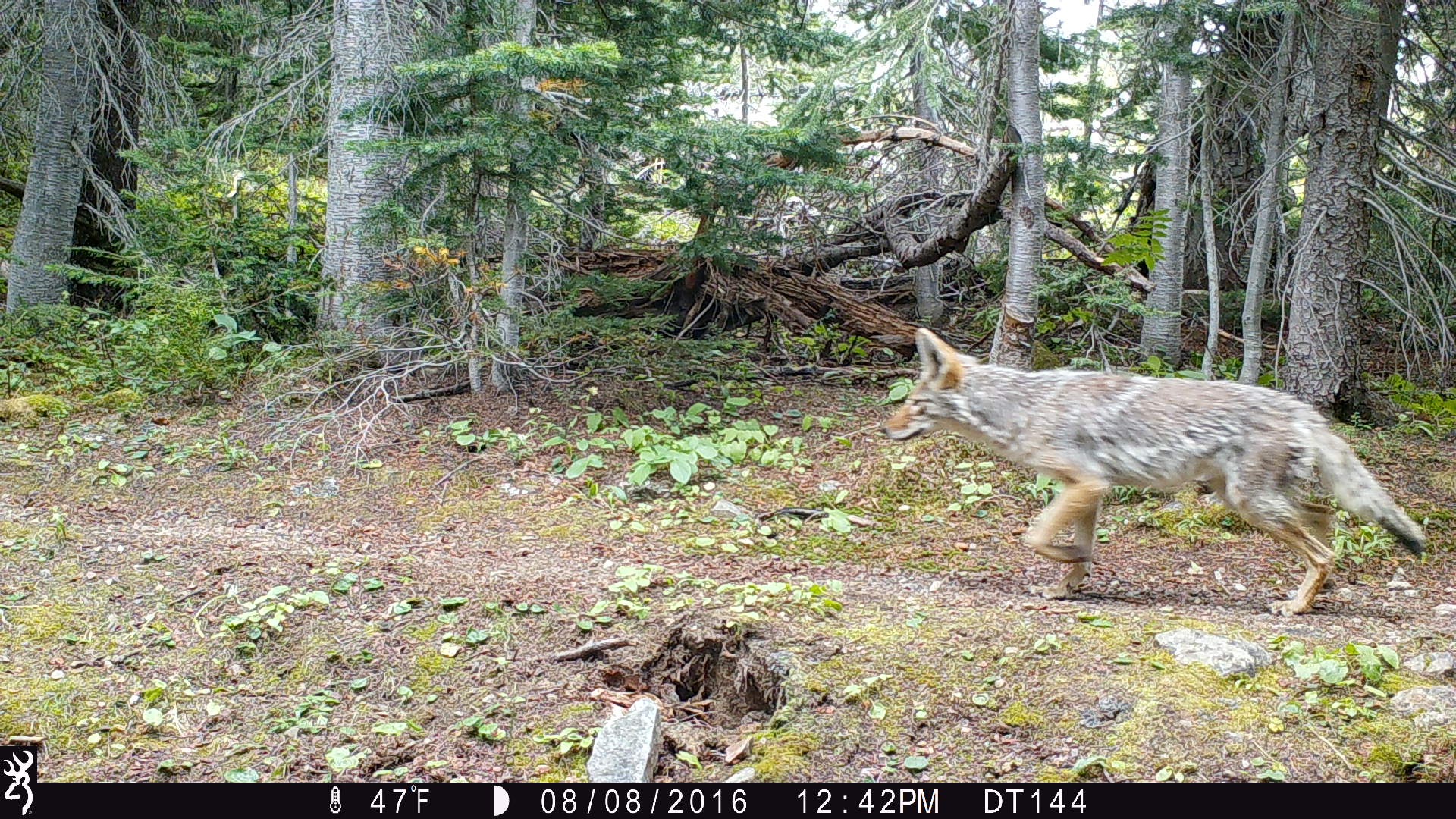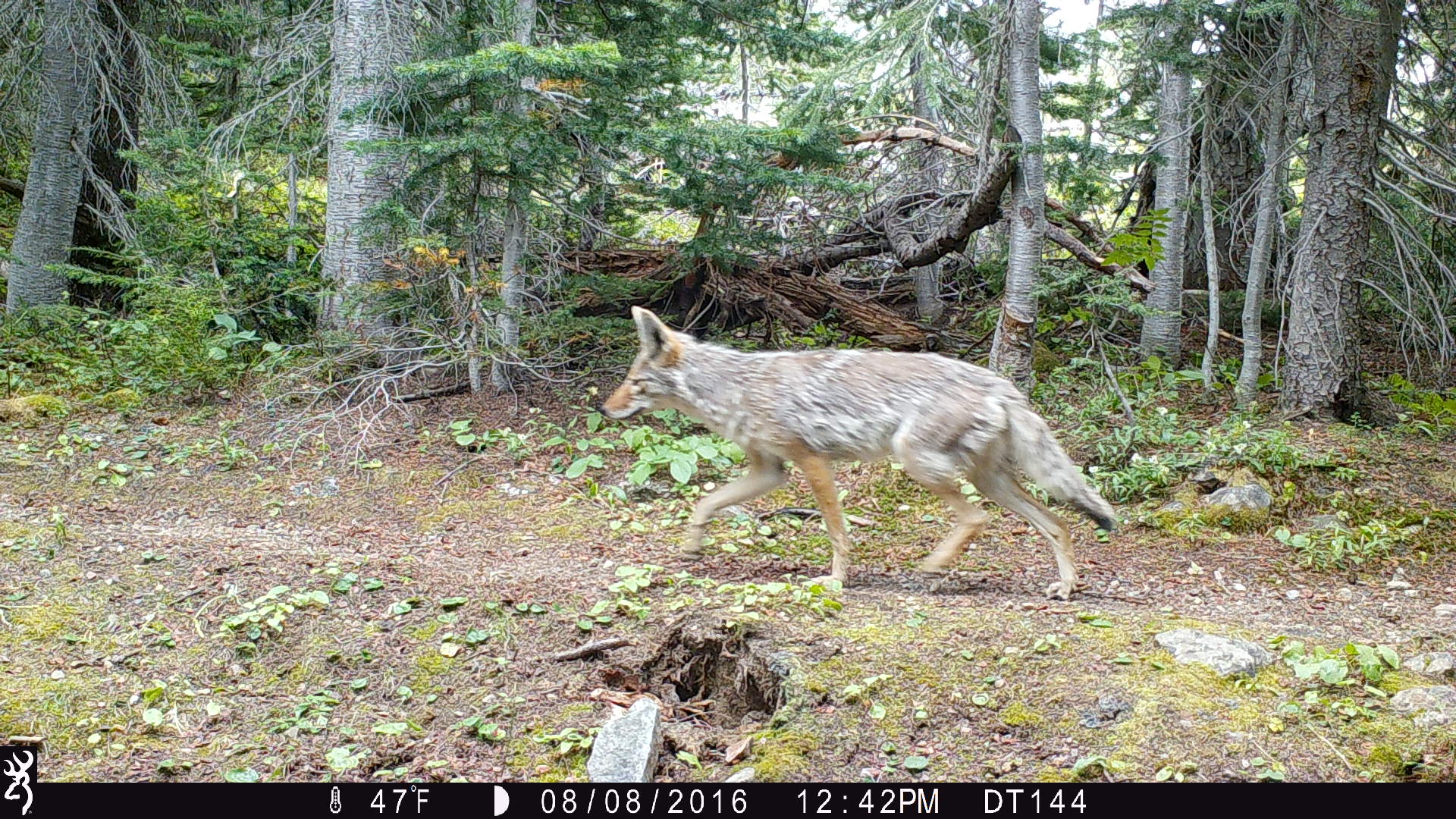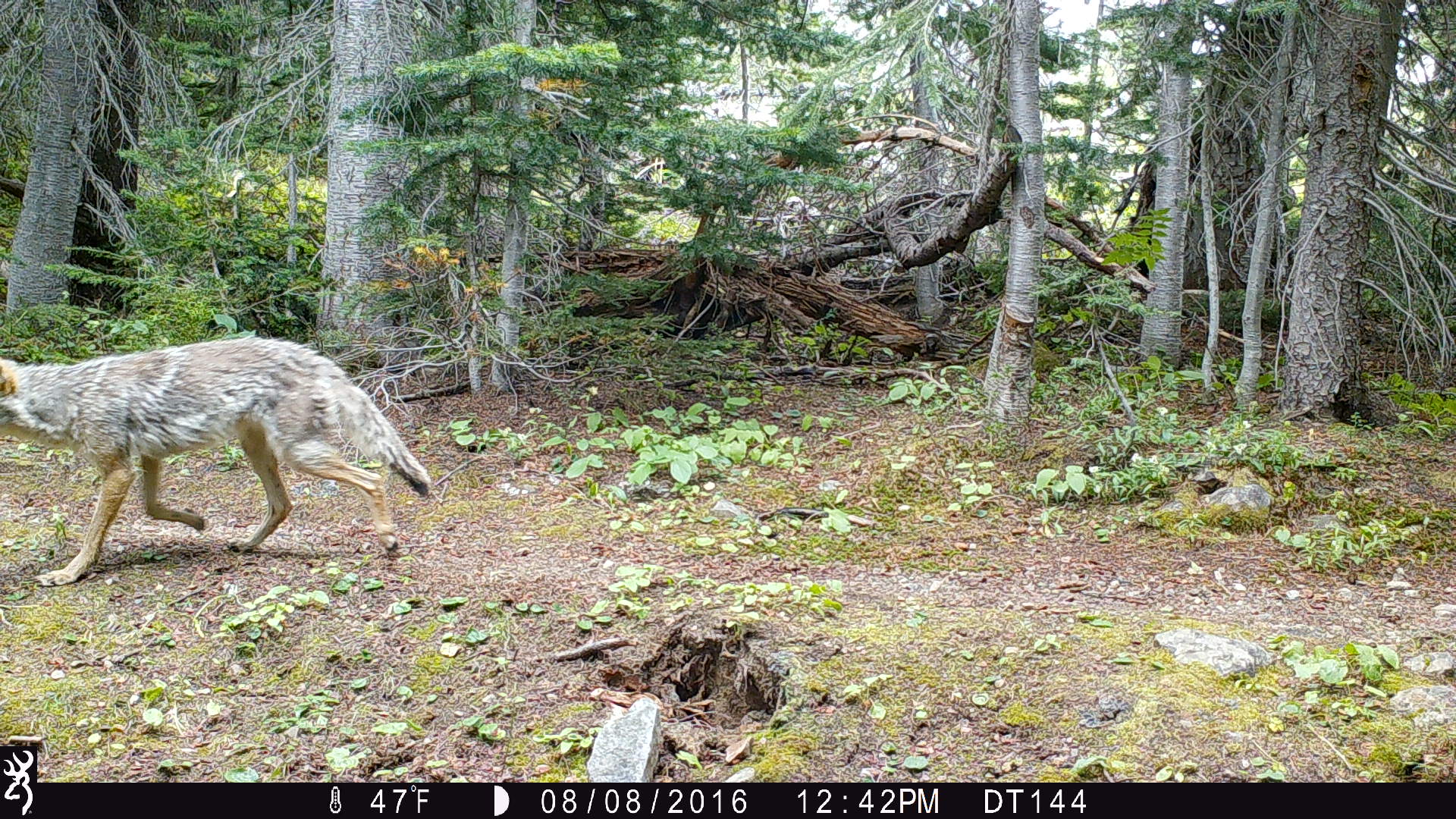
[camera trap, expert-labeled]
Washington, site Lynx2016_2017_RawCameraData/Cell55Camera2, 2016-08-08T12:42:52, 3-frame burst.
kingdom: Animalia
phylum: Chordata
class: Mammalia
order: Carnivora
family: Canidae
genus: Canis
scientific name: Canis latrans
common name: coyote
Canis latrans (coyote). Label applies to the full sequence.